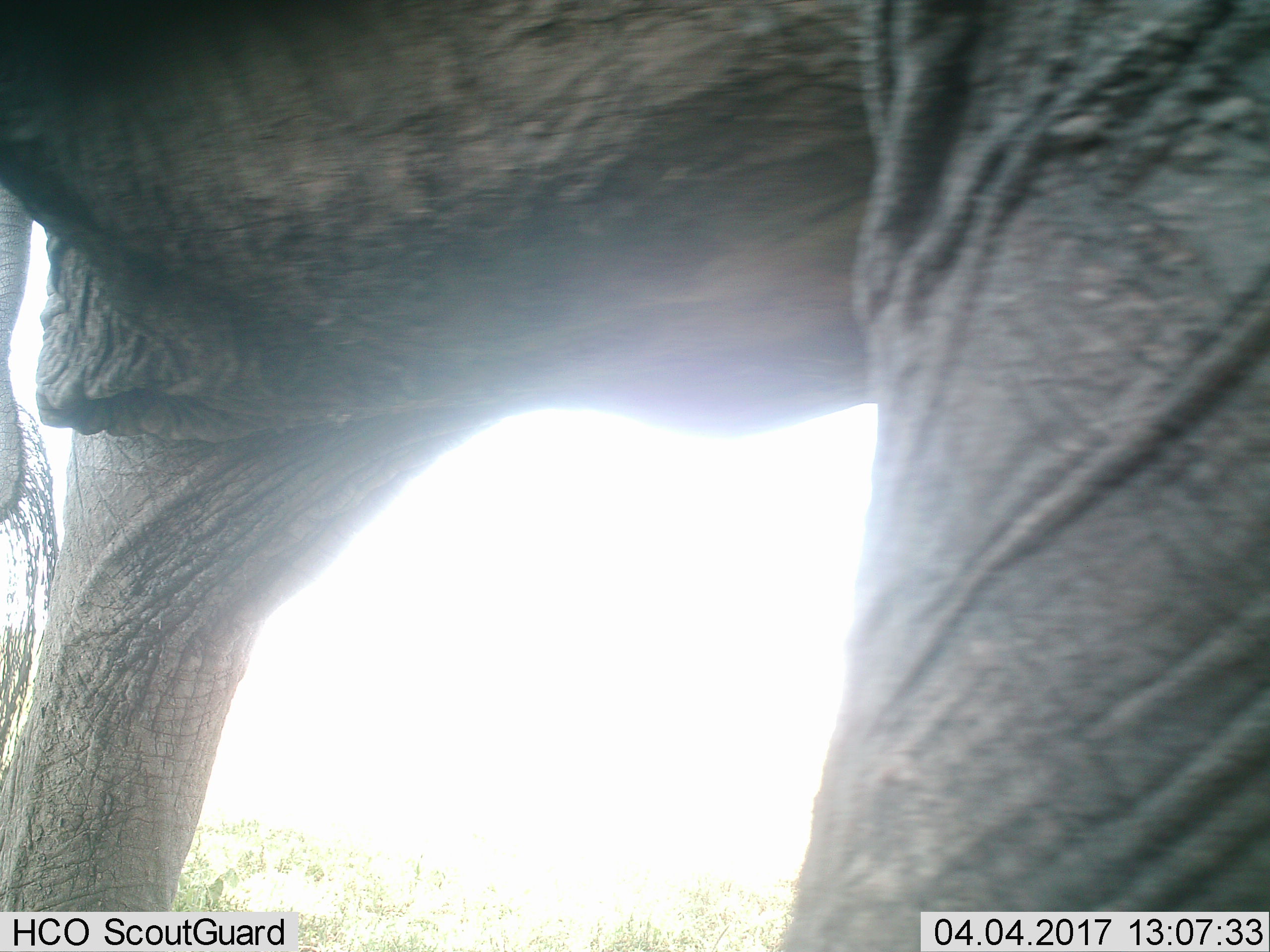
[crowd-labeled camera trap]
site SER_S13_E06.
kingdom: Animalia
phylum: Chordata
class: Mammalia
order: Proboscidea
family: Elephantidae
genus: Loxodonta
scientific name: Loxodonta africana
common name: african bush elephant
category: elephant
Elephant (african bush elephant) (Loxodonta africana), count 1. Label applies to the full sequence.